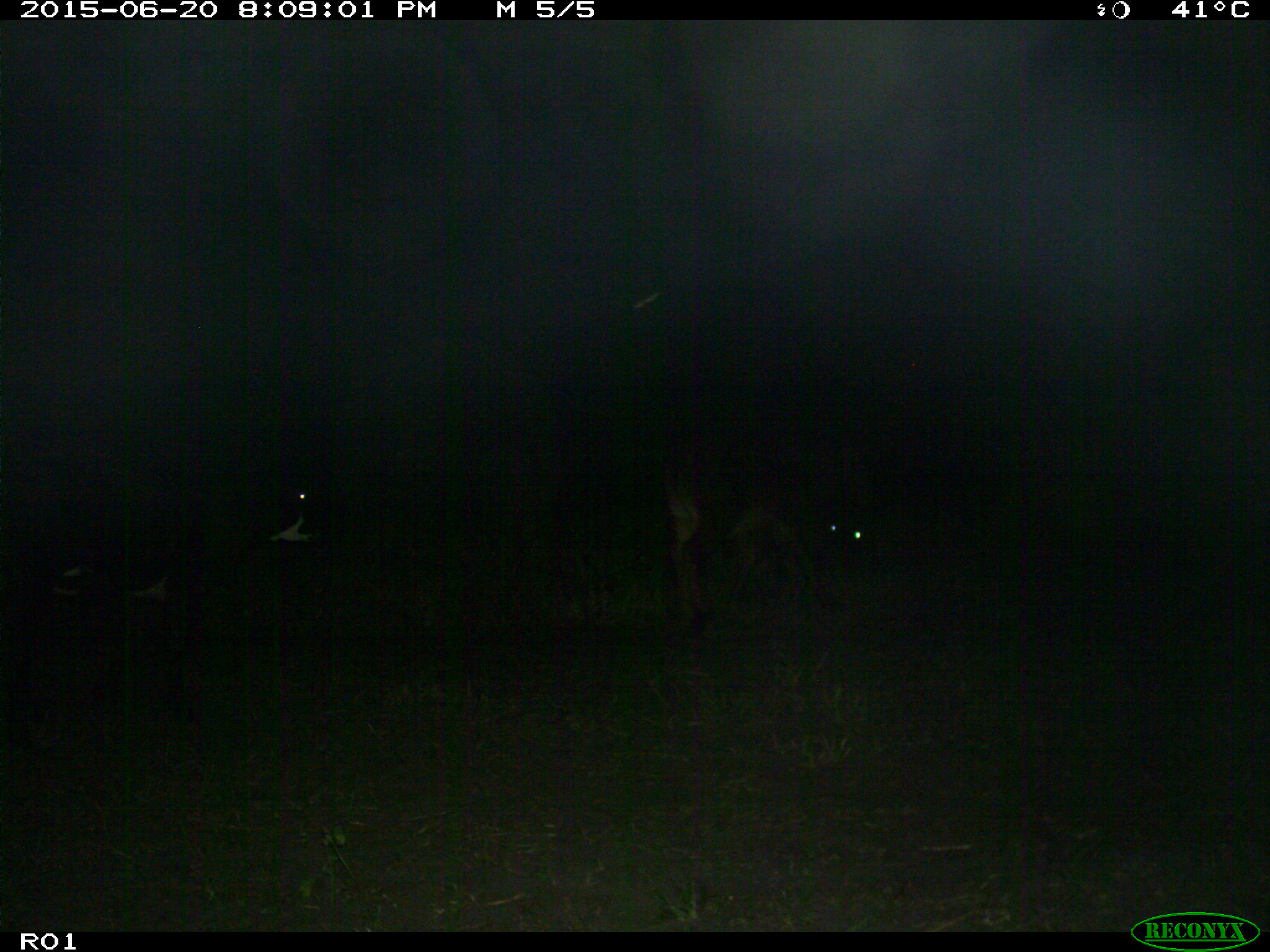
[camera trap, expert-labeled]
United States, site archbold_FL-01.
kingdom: Animalia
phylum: Chordata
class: Mammalia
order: Artiodactyla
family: Bovidae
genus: Bos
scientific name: Bos taurus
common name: domestic cow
Bos taurus (domestic cow).